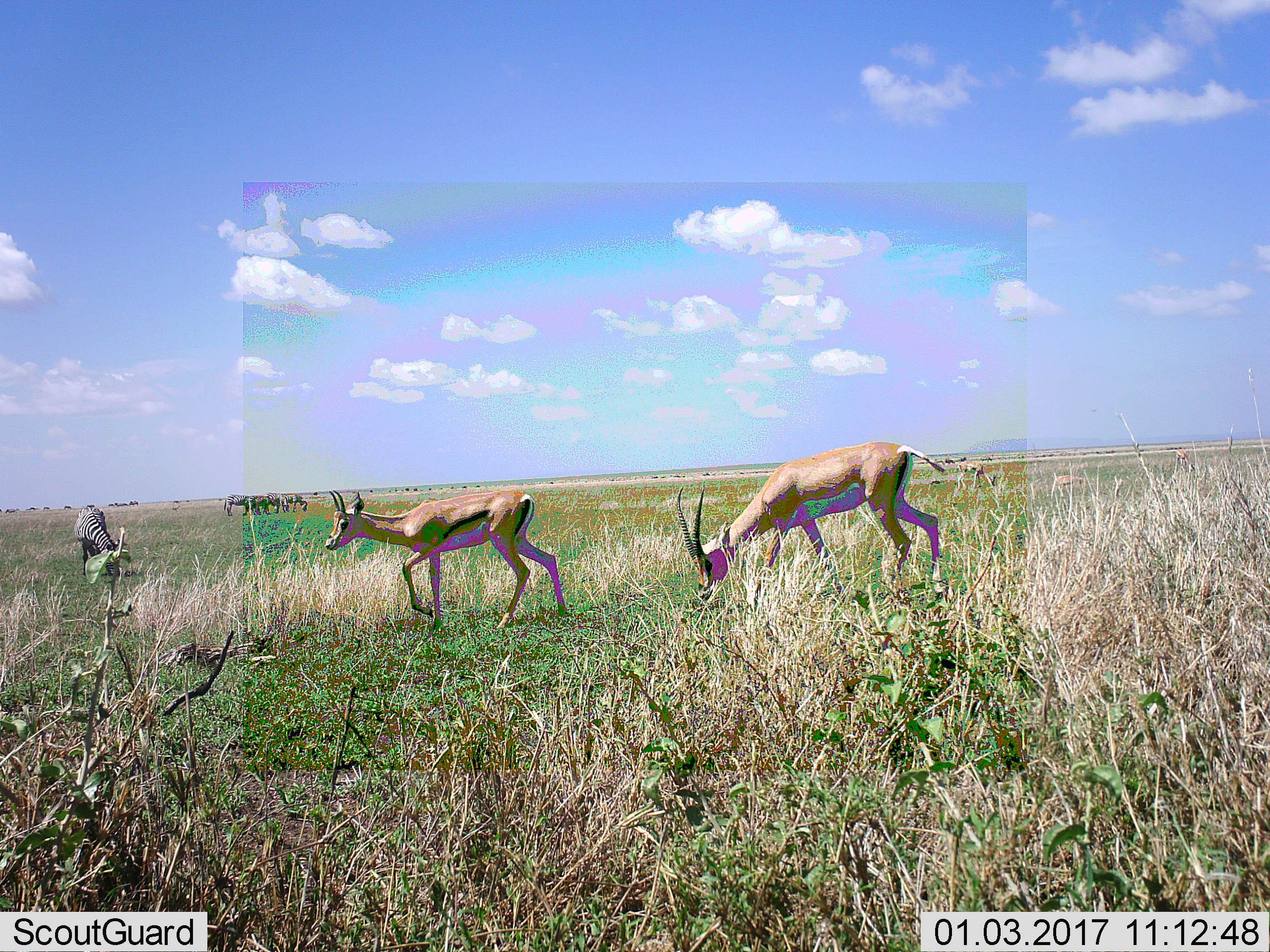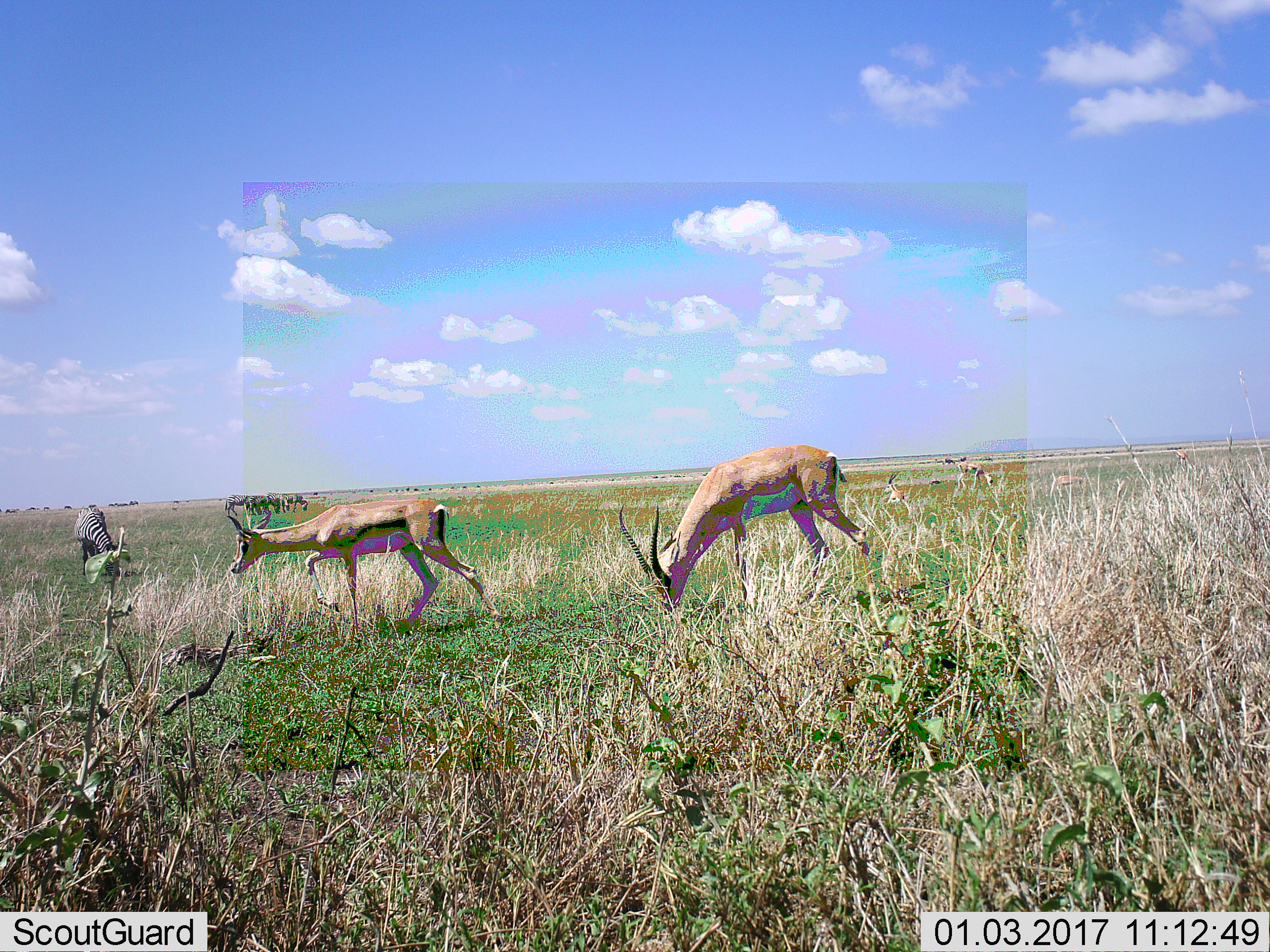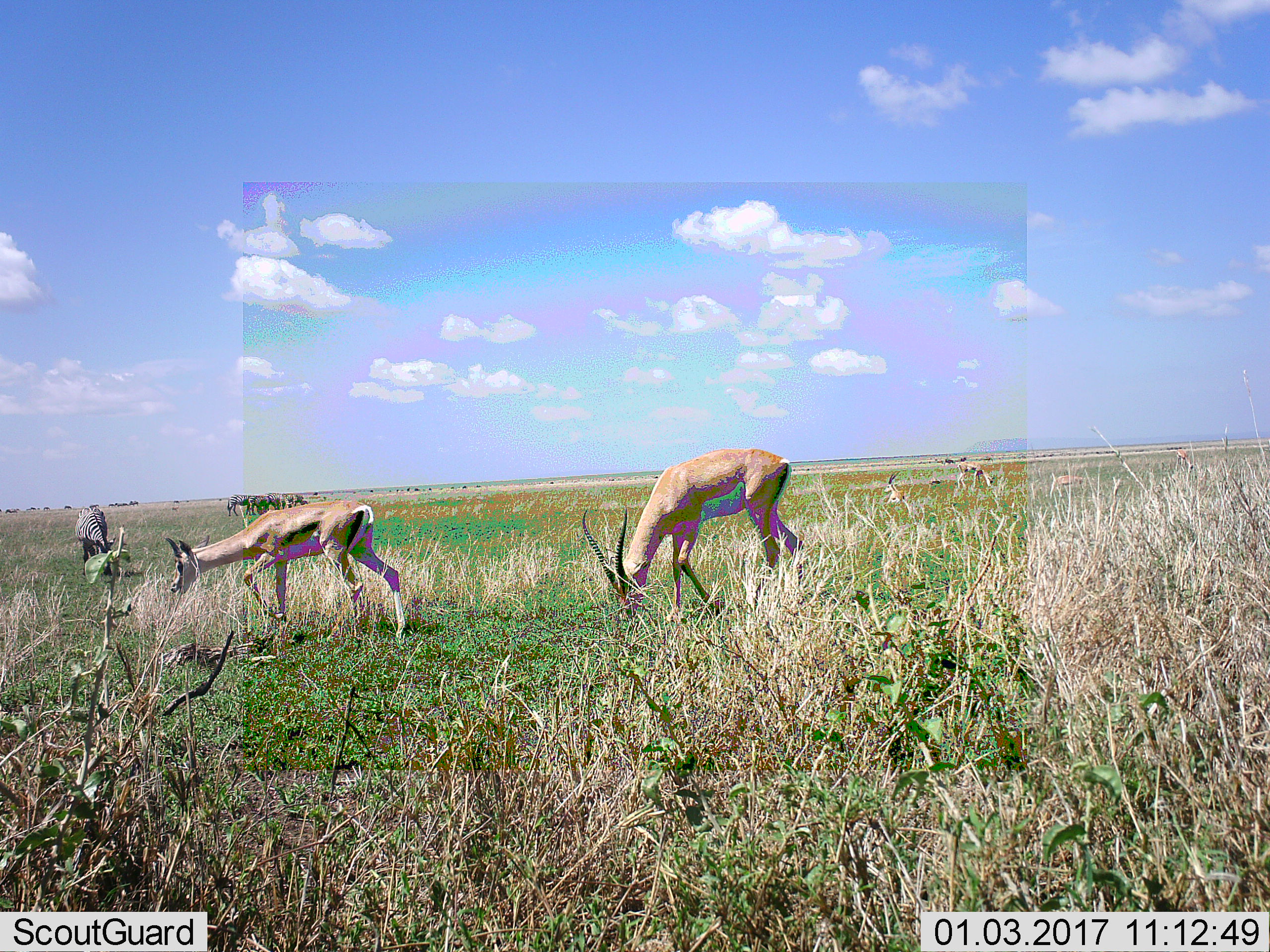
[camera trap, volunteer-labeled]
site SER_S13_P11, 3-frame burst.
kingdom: Animalia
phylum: Chordata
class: Mammalia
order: Artiodactyla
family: Bovidae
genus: Eudorcas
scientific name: Eudorcas thomsonii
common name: thomson's gazelle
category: gazellethomsons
Gazellethomsons (thomson's gazelle) (Eudorcas thomsonii), count 2. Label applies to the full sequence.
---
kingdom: Animalia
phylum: Chordata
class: Mammalia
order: Perissodactyla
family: Equidae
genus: Equus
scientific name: Equus quagga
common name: plains zebra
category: zebraplains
Zebraplains (plains zebra) (Equus quagga), count 5. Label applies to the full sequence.